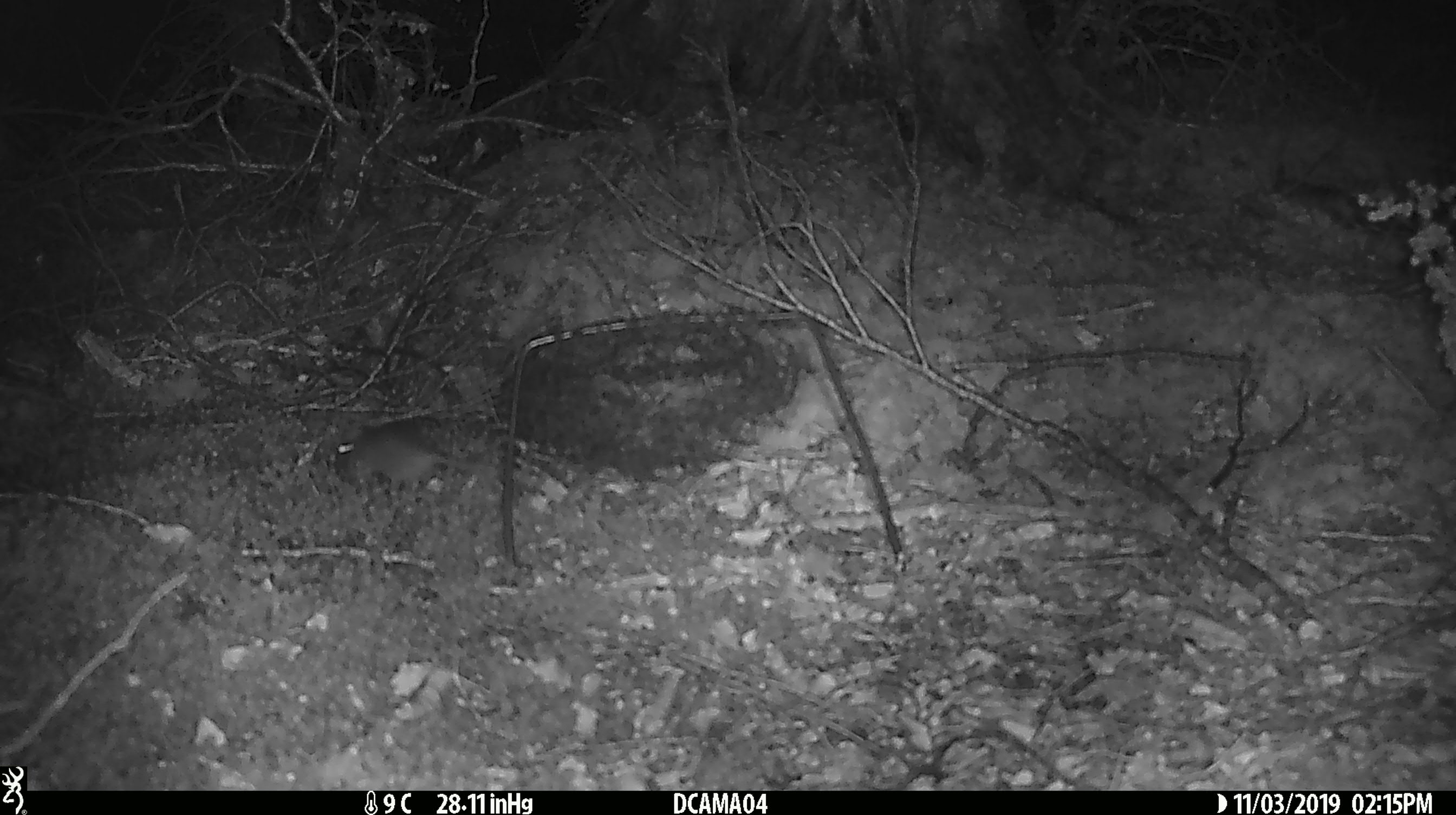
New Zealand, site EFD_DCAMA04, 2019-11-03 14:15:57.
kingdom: Animalia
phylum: Chordata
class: Mammalia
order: Rodentia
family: Muridae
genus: Mus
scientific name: Mus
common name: mouse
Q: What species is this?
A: Mouse (Mus).